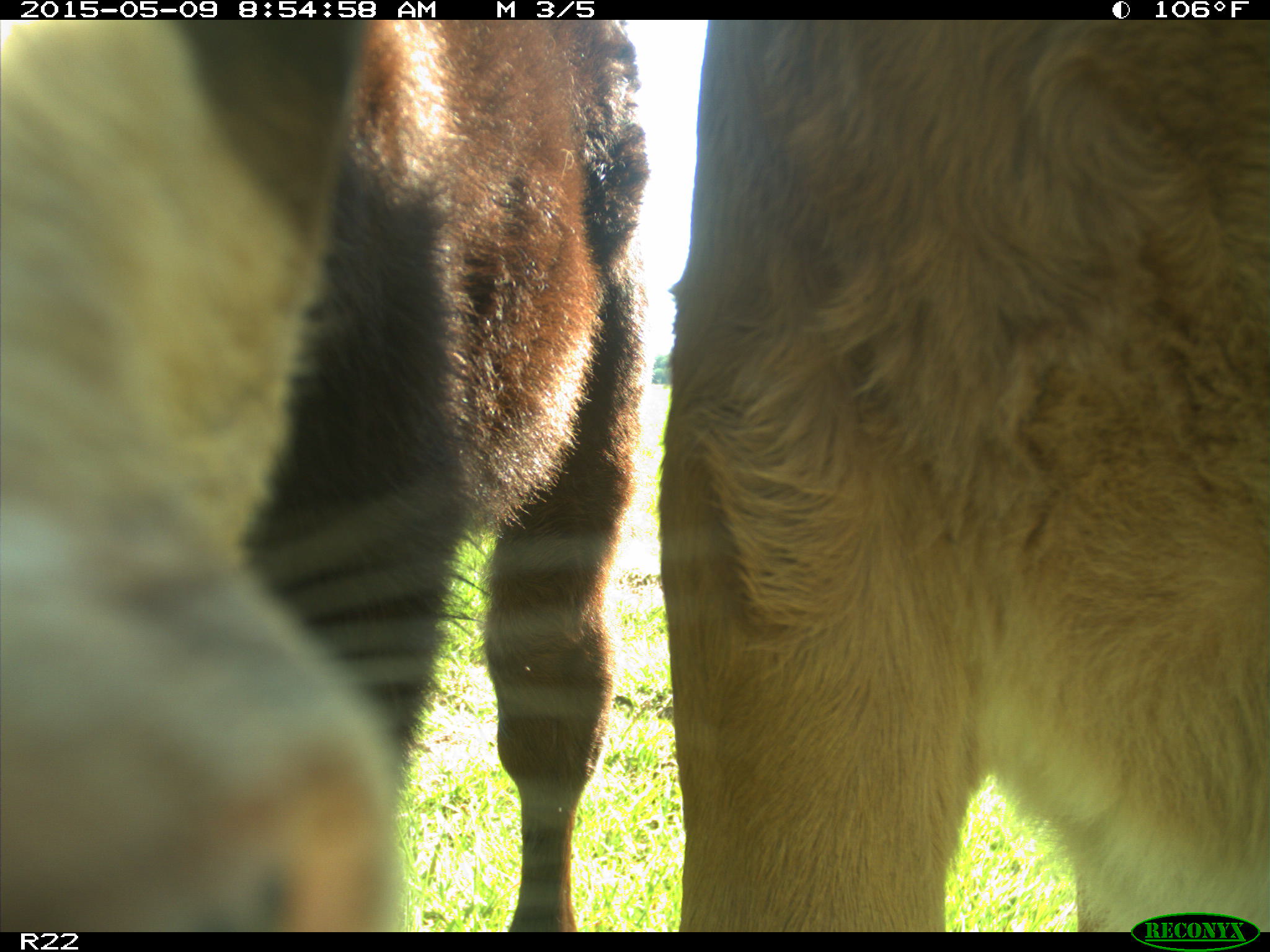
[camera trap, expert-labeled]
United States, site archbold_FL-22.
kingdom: Animalia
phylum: Chordata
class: Mammalia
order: Artiodactyla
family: Bovidae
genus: Bos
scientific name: Bos taurus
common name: domestic cow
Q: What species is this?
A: Bos taurus (domestic cow).